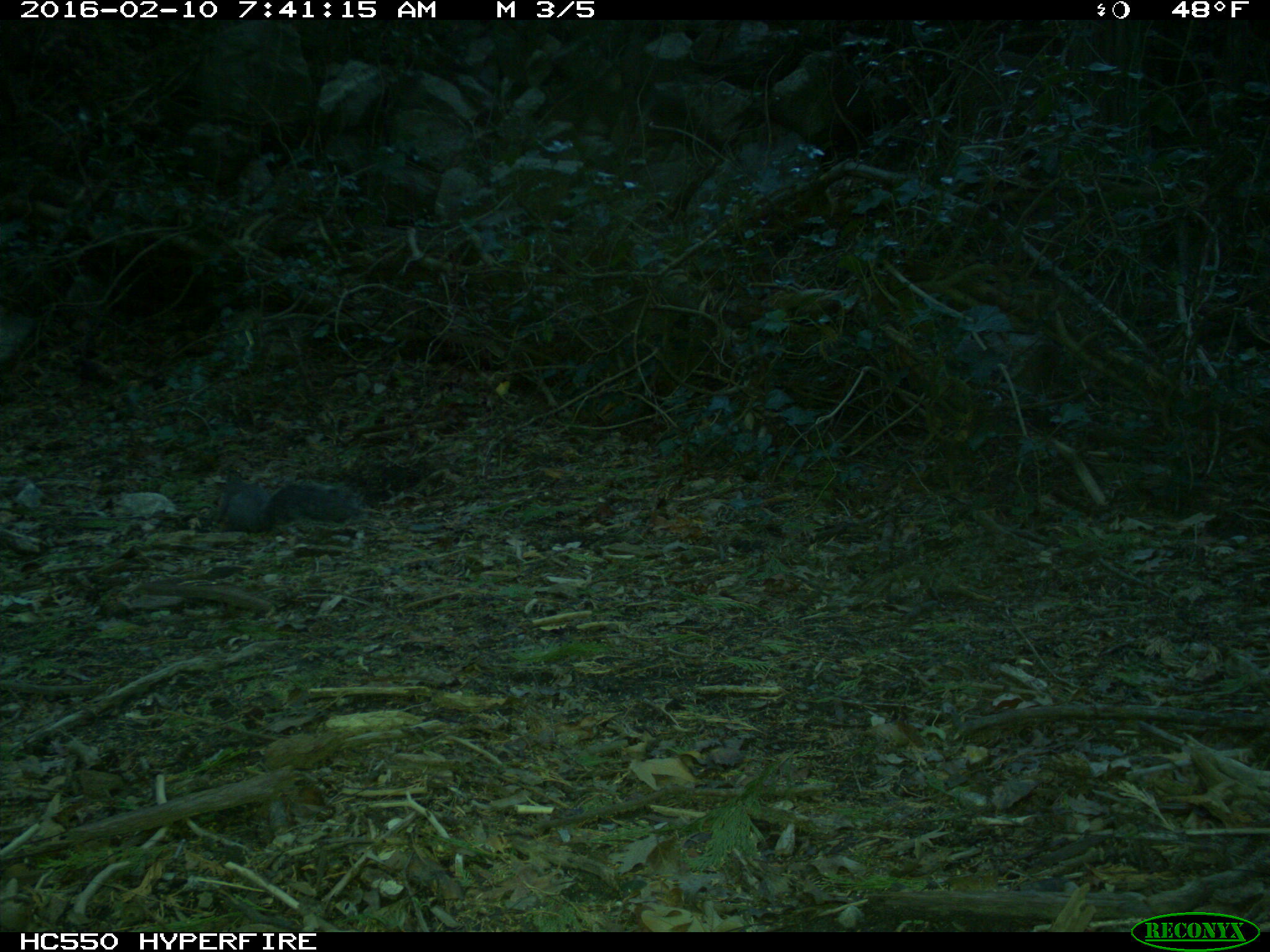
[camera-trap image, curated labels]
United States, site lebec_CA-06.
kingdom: Animalia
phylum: Chordata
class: Mammalia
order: Rodentia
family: Sciuridae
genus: Sciurus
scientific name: Sciurus carolinensis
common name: eastern gray squirrel